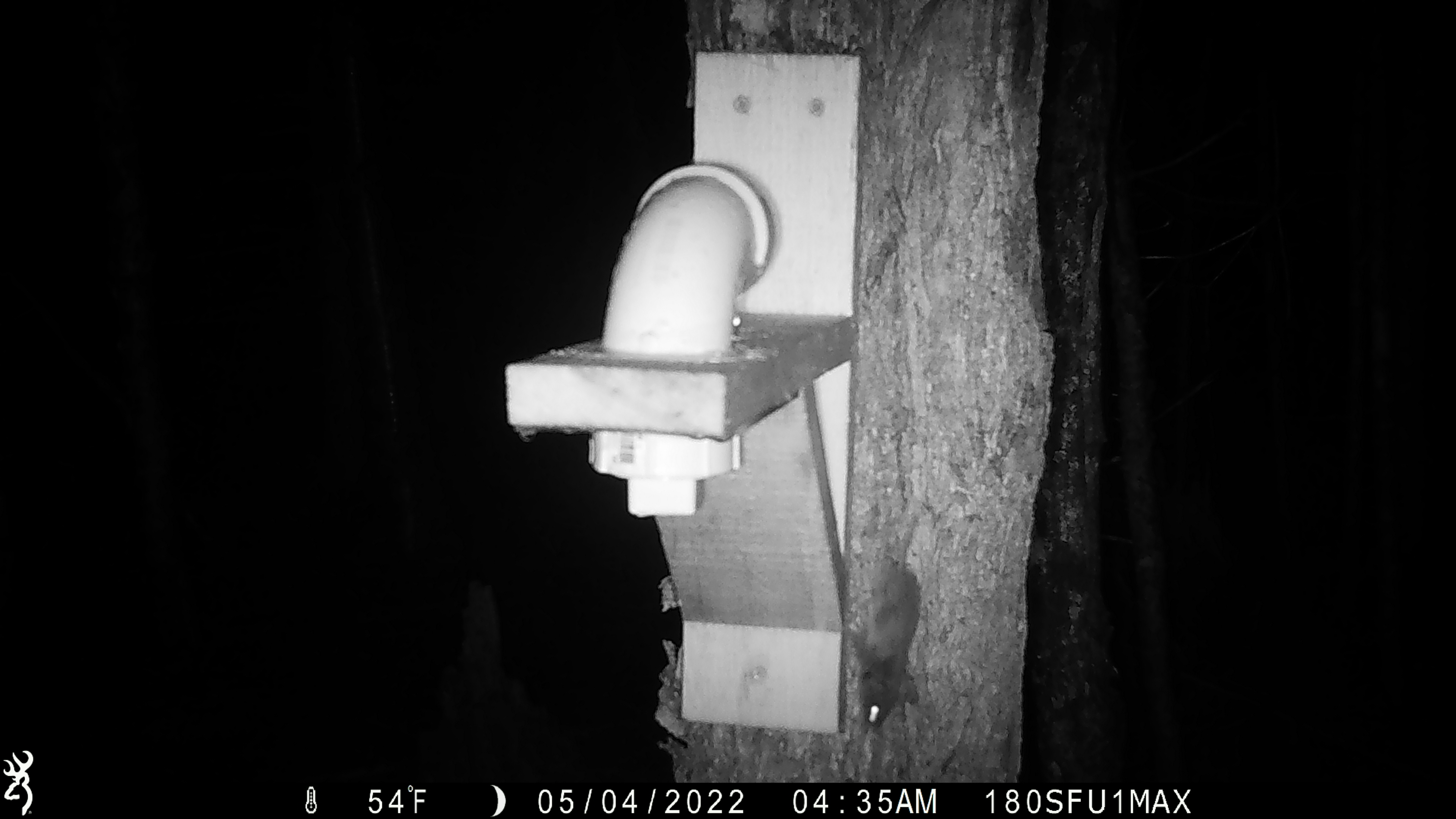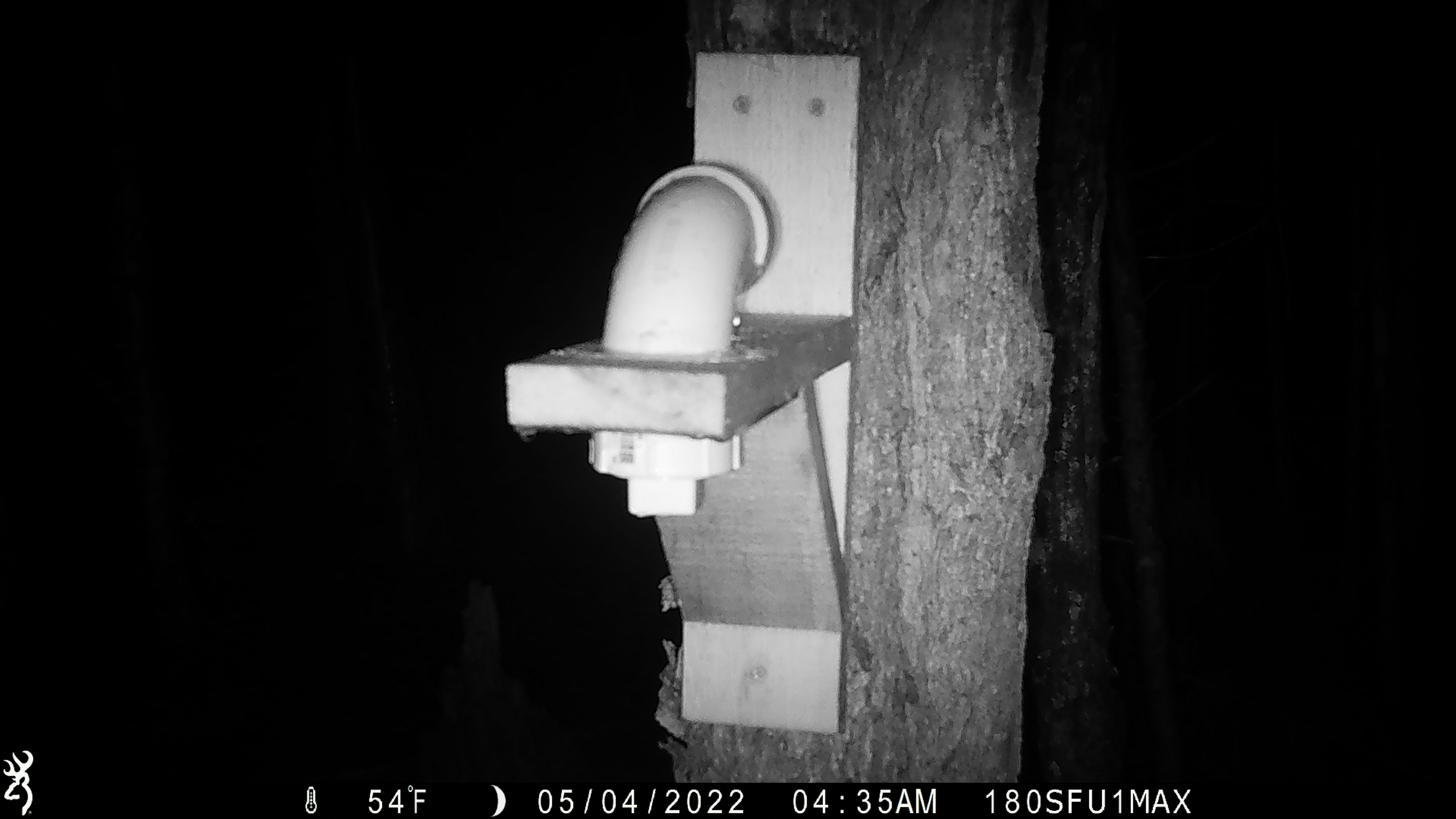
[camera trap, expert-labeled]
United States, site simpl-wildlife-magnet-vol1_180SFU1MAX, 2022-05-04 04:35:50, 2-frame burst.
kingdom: Animalia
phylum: Chordata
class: Mammalia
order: Rodentia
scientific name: Rodentia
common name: mouse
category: mouse sp.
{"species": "mouse sp. (mouse) (Rodentia)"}